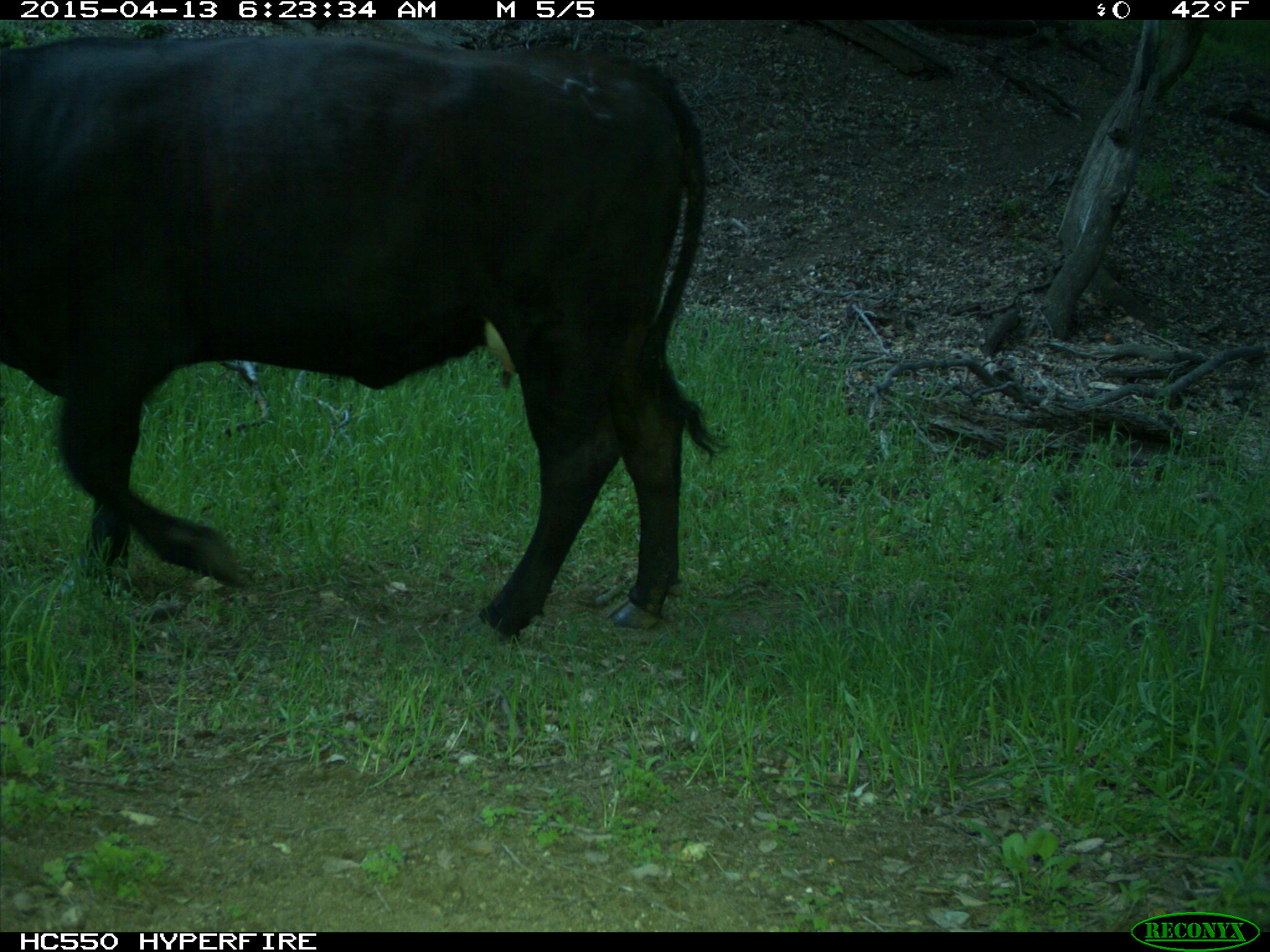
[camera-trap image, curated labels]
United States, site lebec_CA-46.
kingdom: Animalia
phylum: Chordata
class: Mammalia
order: Artiodactyla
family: Bovidae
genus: Bos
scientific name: Bos taurus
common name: domestic cow